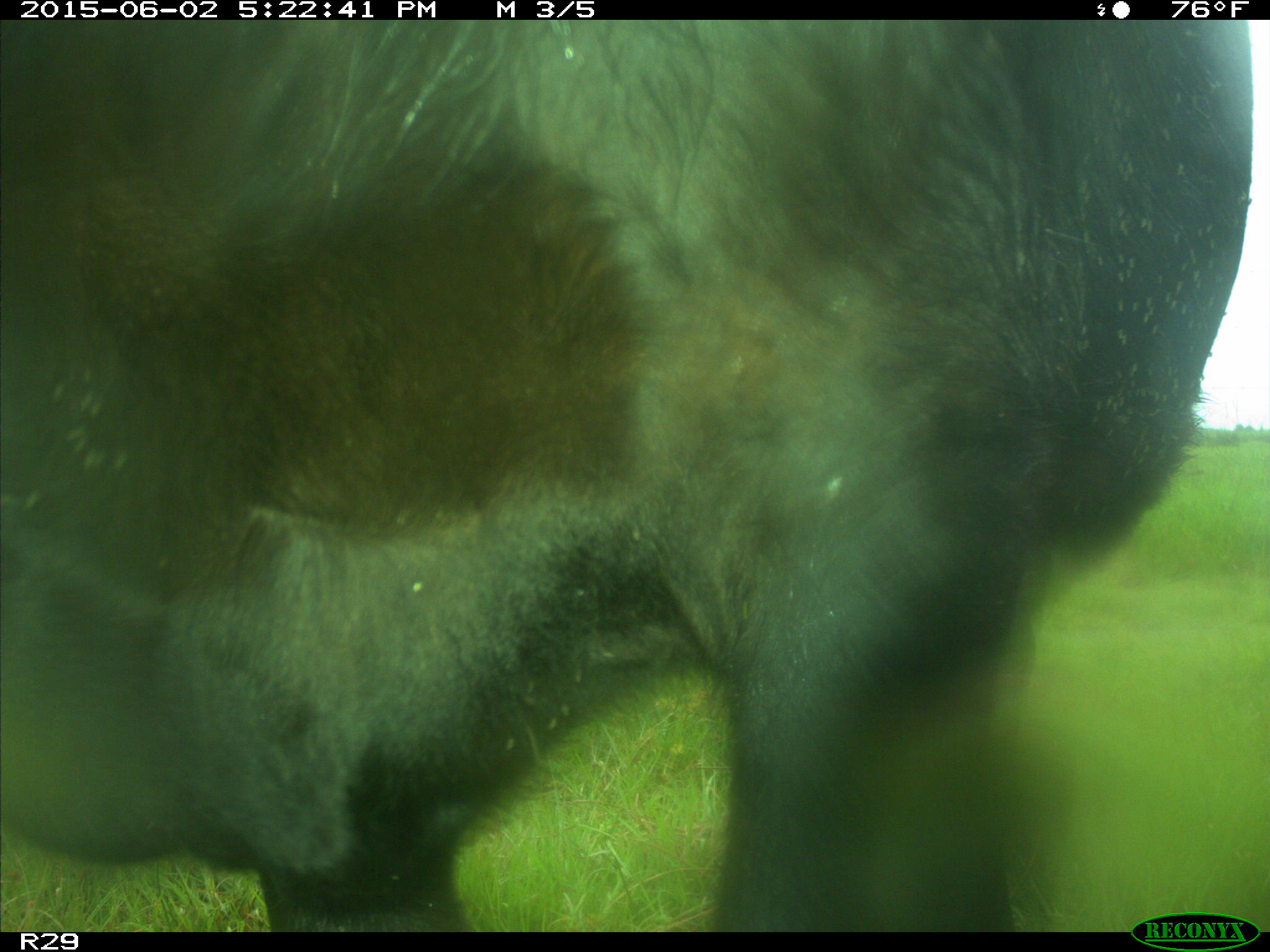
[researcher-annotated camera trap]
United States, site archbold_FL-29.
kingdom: Animalia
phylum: Chordata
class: Mammalia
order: Artiodactyla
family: Bovidae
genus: Bos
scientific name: Bos taurus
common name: domestic cow